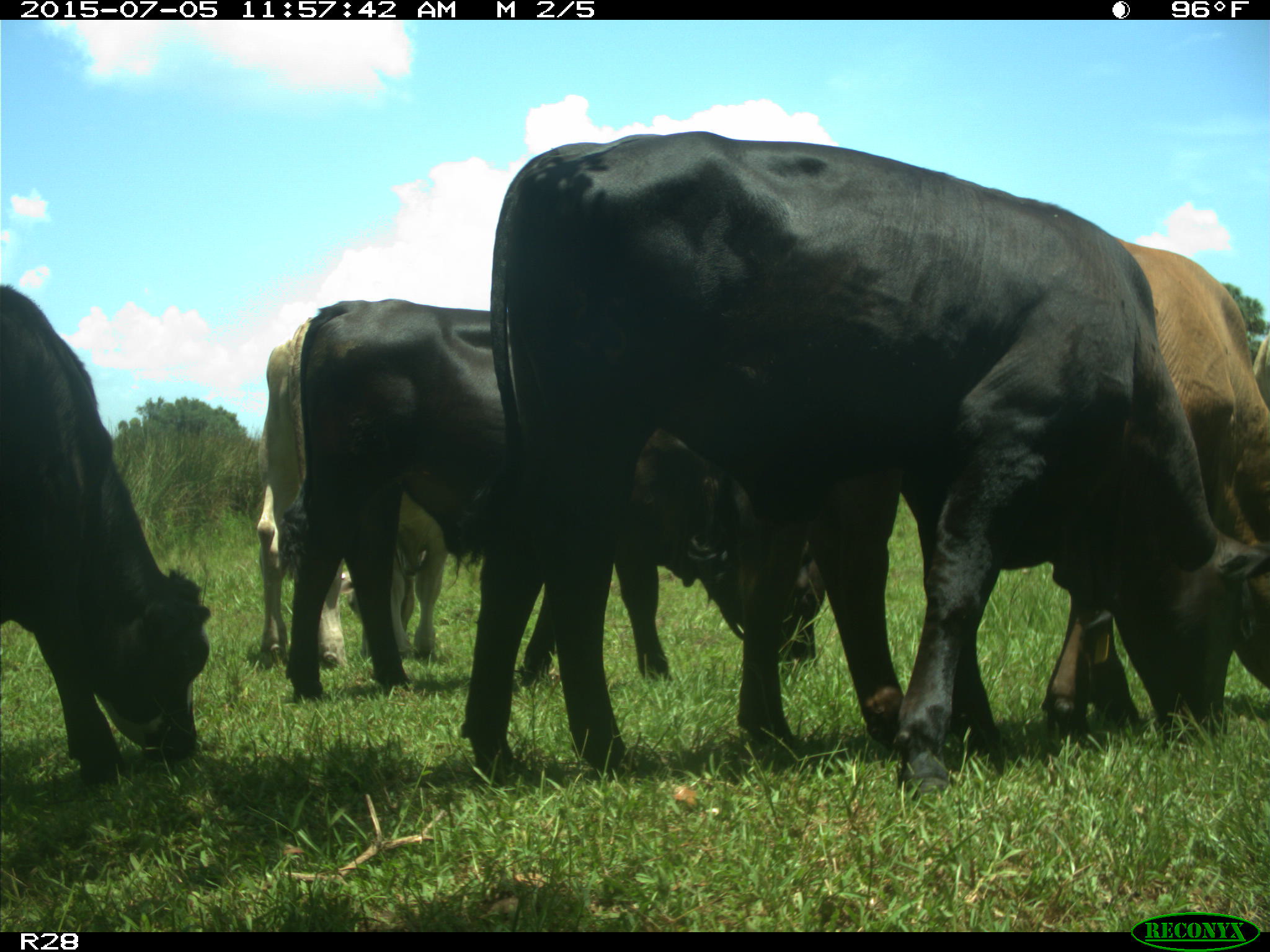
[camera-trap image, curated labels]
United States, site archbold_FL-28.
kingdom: Animalia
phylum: Chordata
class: Mammalia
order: Artiodactyla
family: Bovidae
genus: Bos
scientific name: Bos taurus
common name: domestic cow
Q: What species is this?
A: Bos taurus (domestic cow).